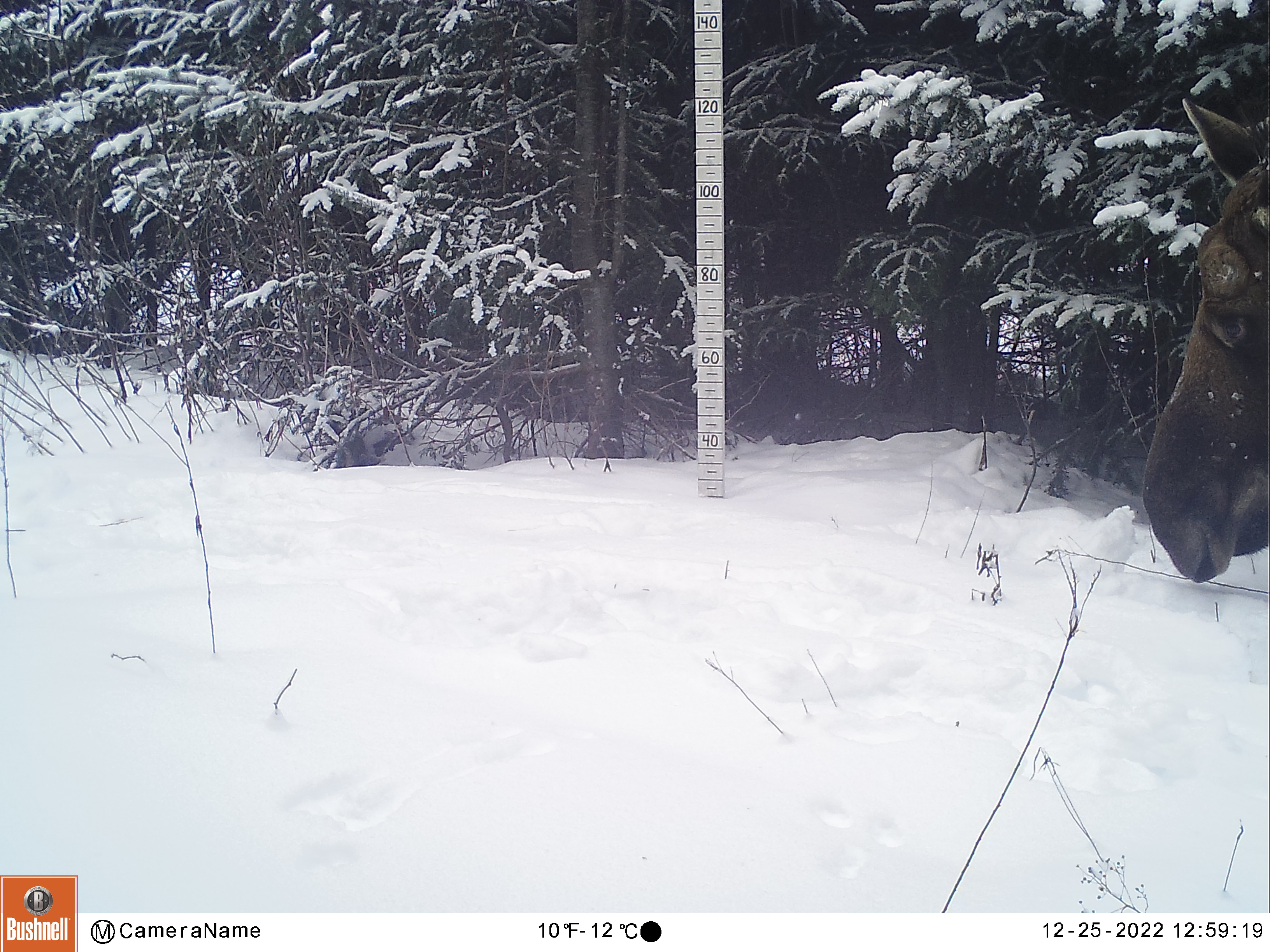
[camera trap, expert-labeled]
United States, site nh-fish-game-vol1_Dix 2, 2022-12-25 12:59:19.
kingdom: Animalia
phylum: Chordata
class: Mammalia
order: Artiodactyla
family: Cervidae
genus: Alces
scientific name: Alces alces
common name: moose